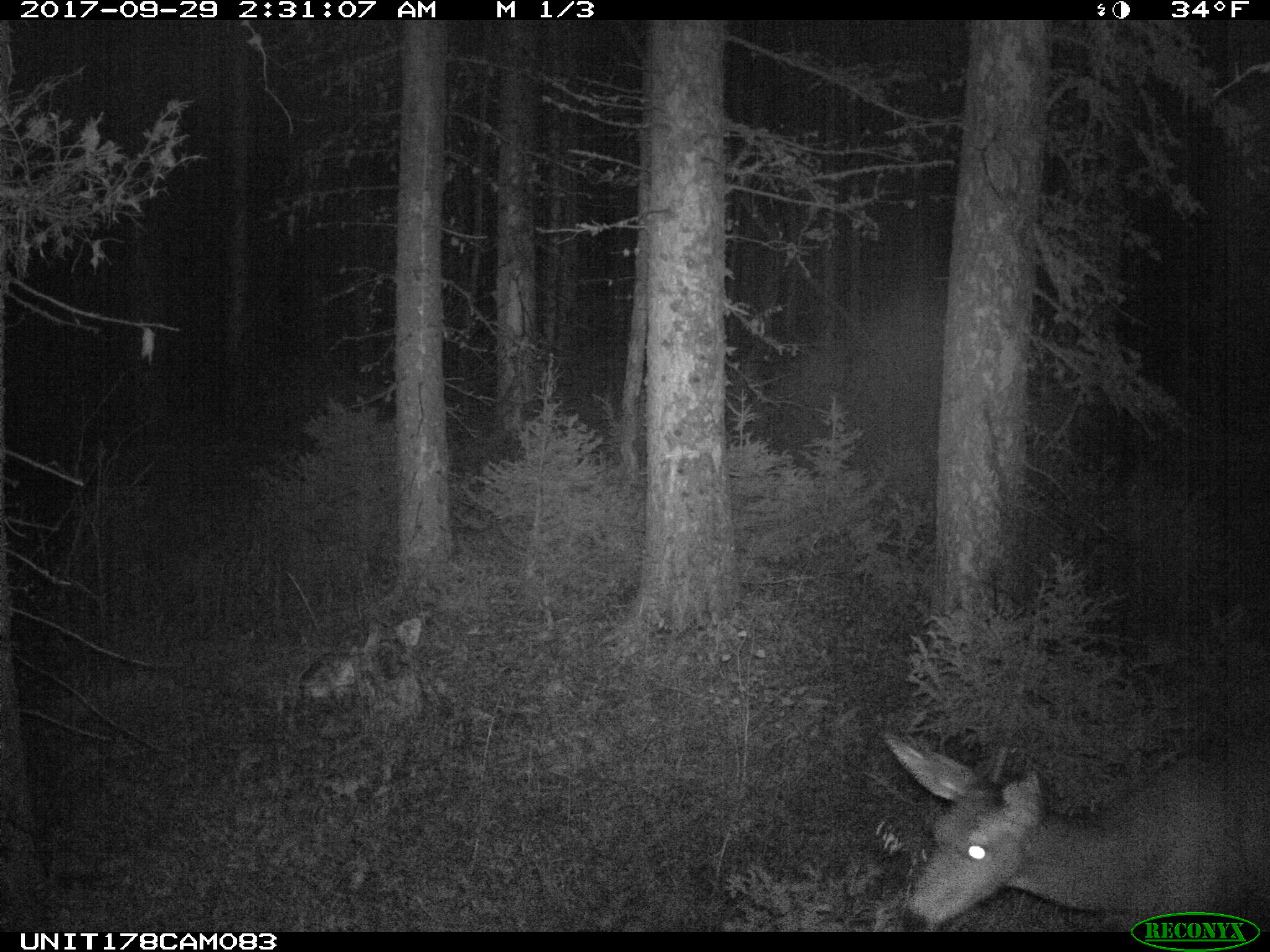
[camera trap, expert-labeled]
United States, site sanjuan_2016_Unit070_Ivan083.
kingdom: Animalia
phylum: Chordata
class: Mammalia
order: Artiodactyla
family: Cervidae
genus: Odocoileus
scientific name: Odocoileus hemionus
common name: mule deer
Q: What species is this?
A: Odocoileus hemionus (mule deer).